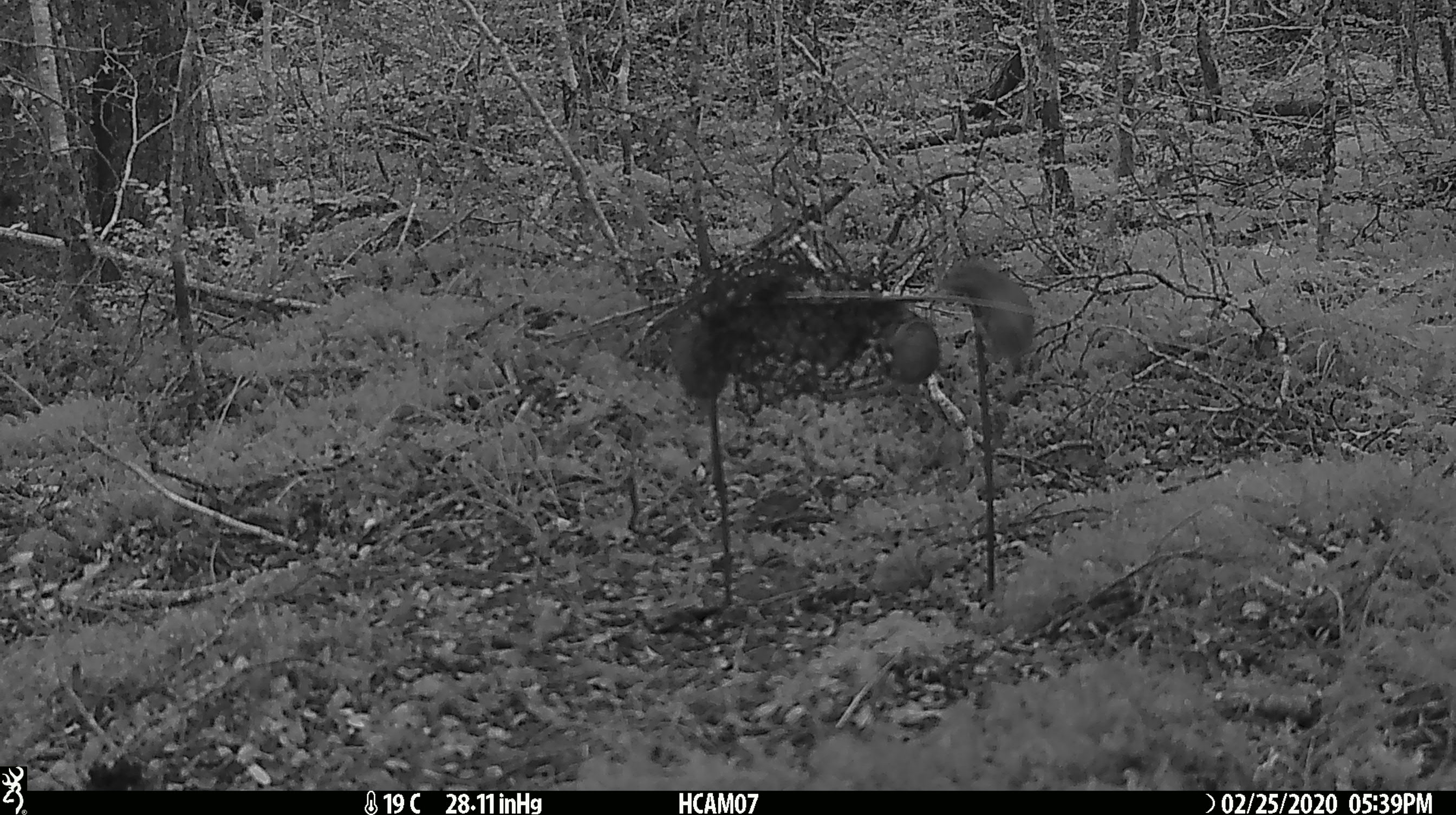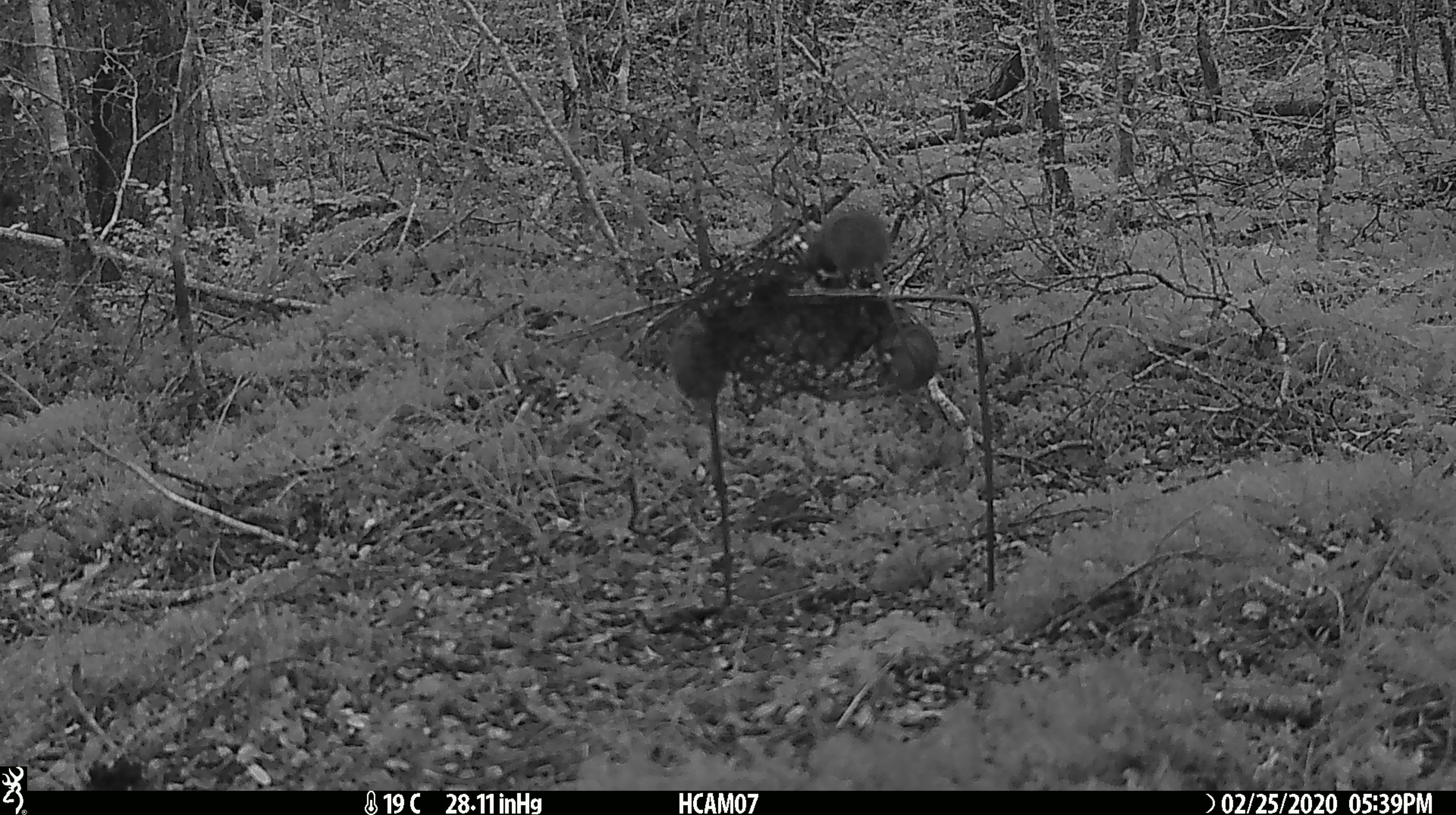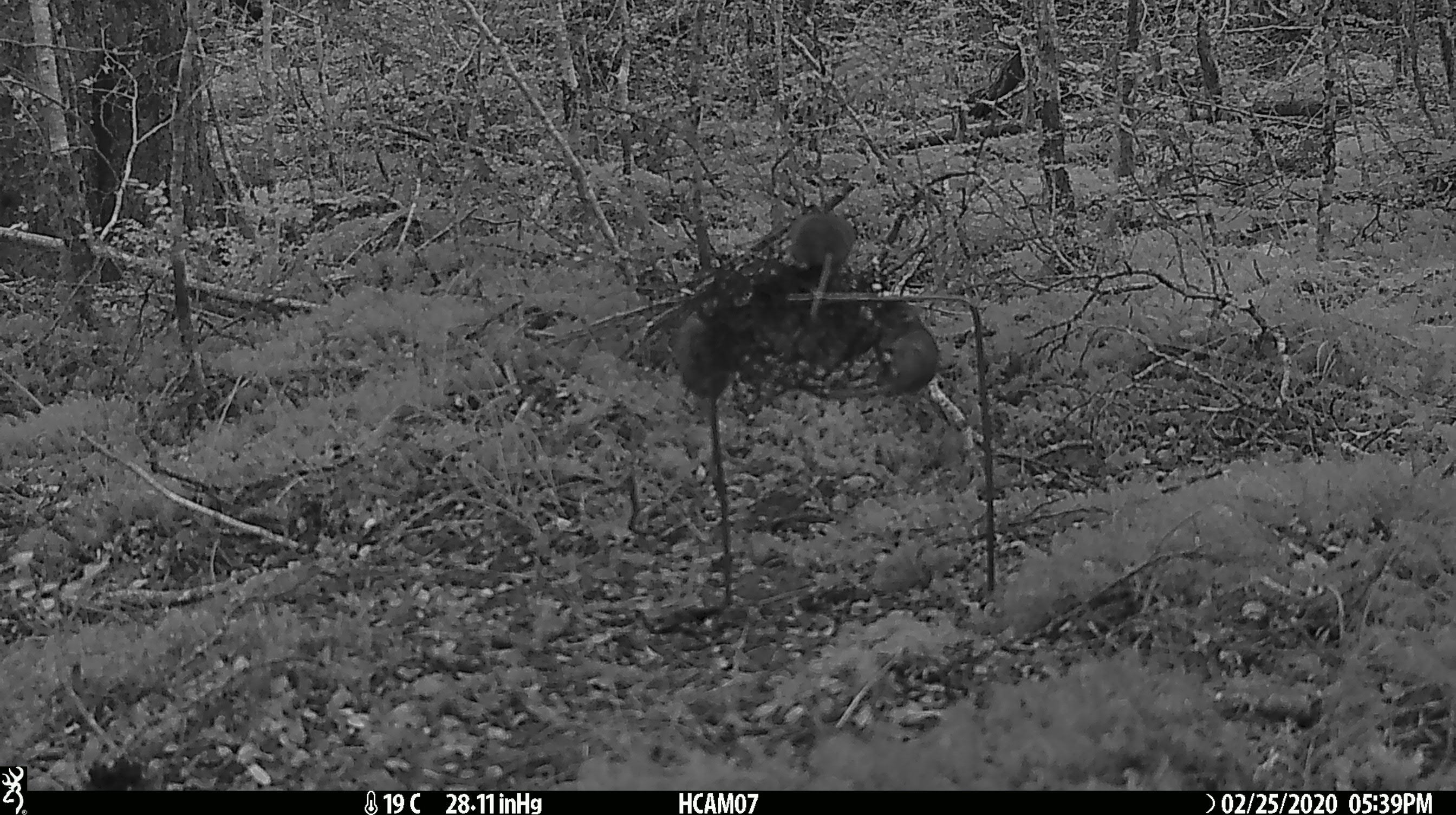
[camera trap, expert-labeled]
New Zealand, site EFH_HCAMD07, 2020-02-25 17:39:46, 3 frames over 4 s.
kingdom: Animalia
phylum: Chordata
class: Mammalia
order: Rodentia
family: Muridae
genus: Mus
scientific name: Mus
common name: mouse